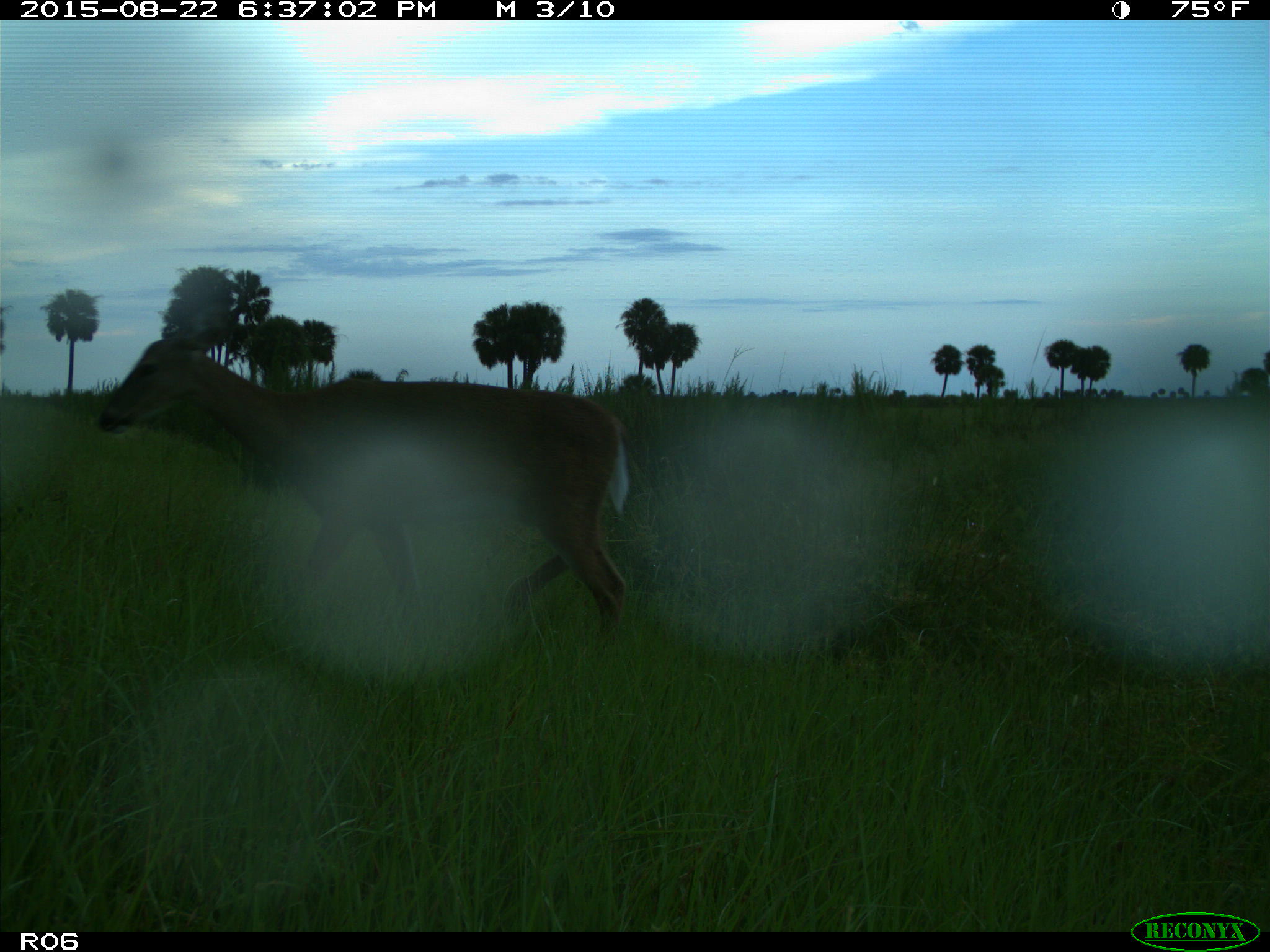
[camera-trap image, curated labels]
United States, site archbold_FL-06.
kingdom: Animalia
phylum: Chordata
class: Mammalia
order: Artiodactyla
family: Cervidae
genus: Odocoileus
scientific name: Odocoileus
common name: deer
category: unidentified deer